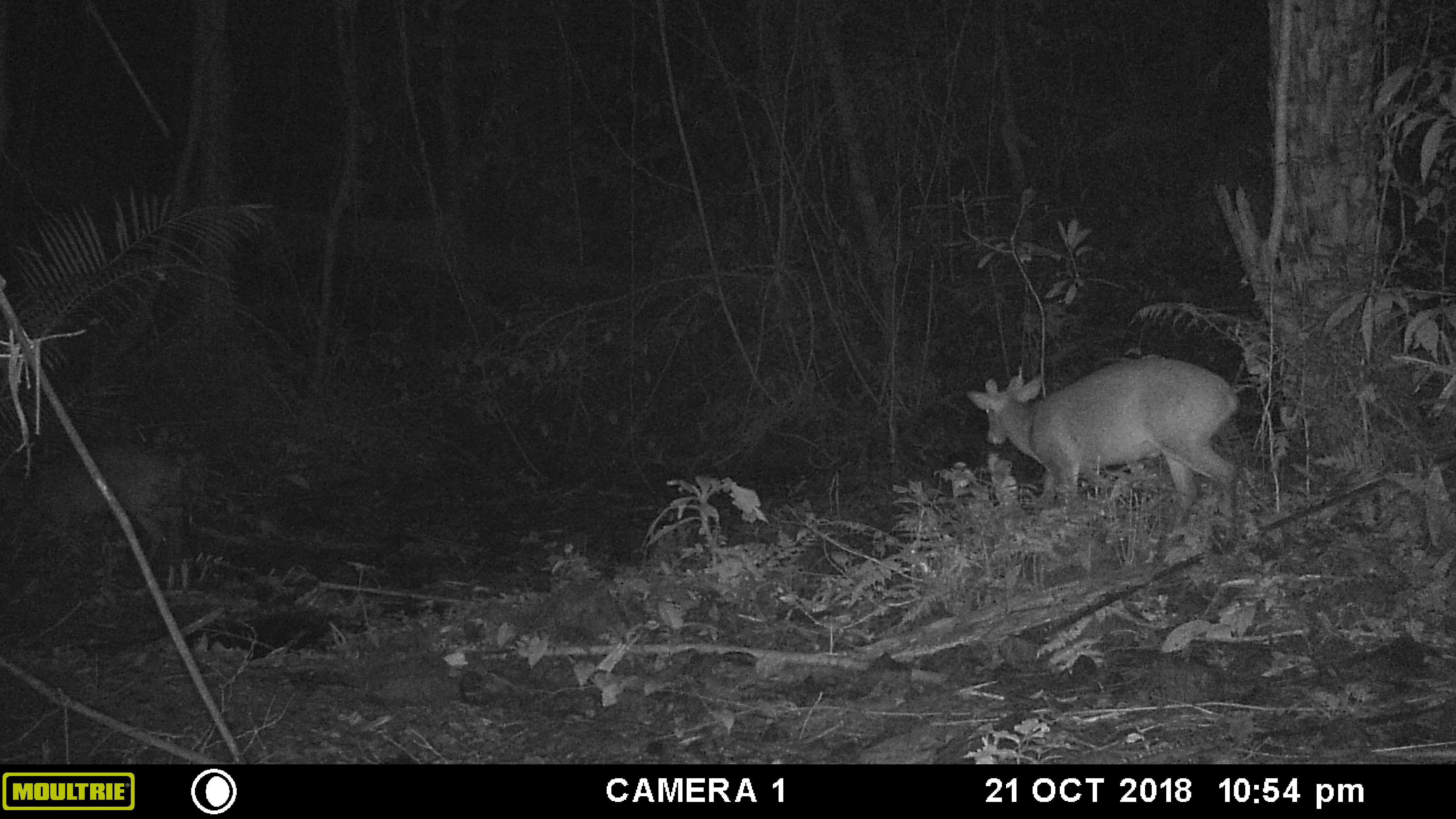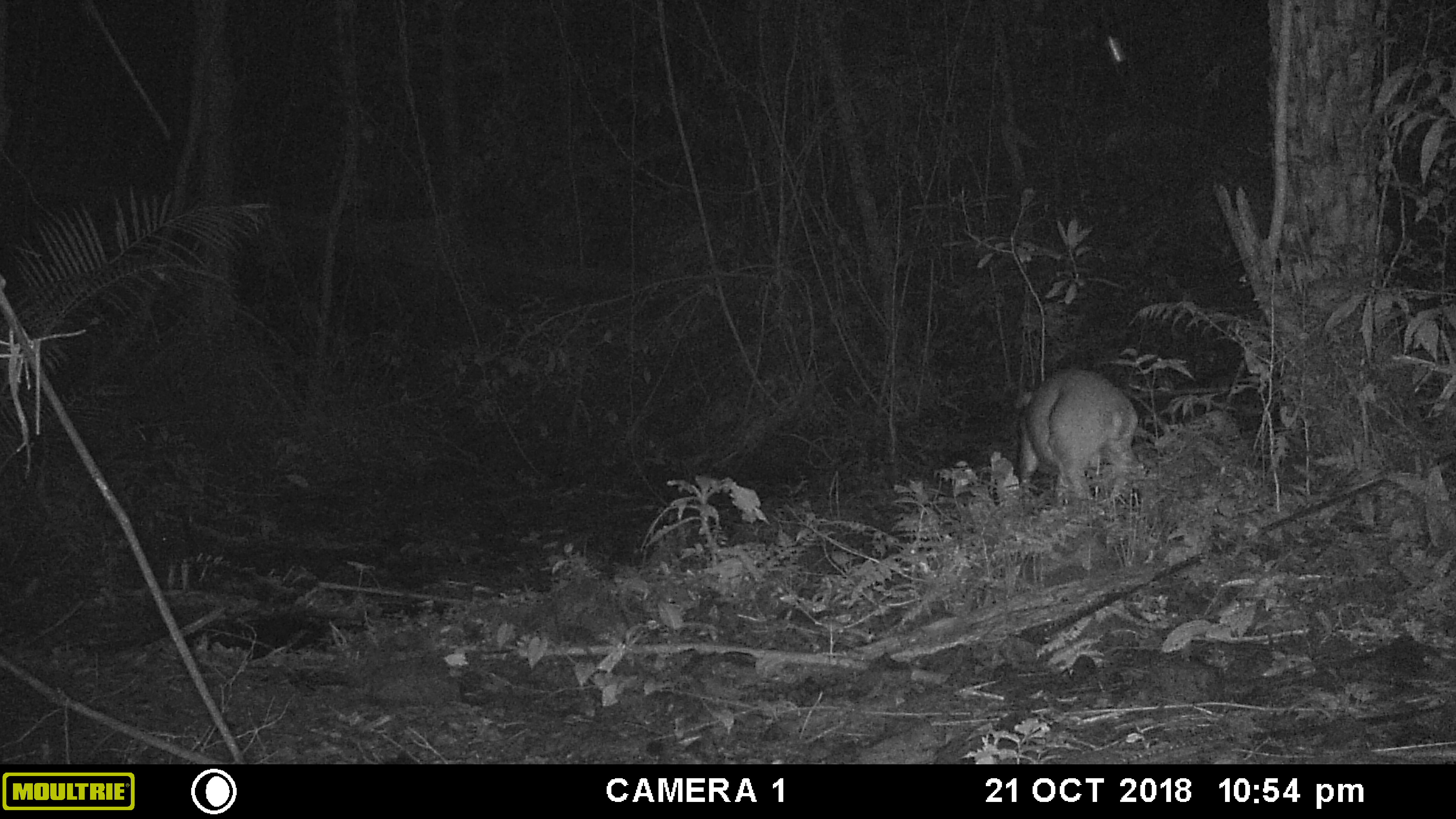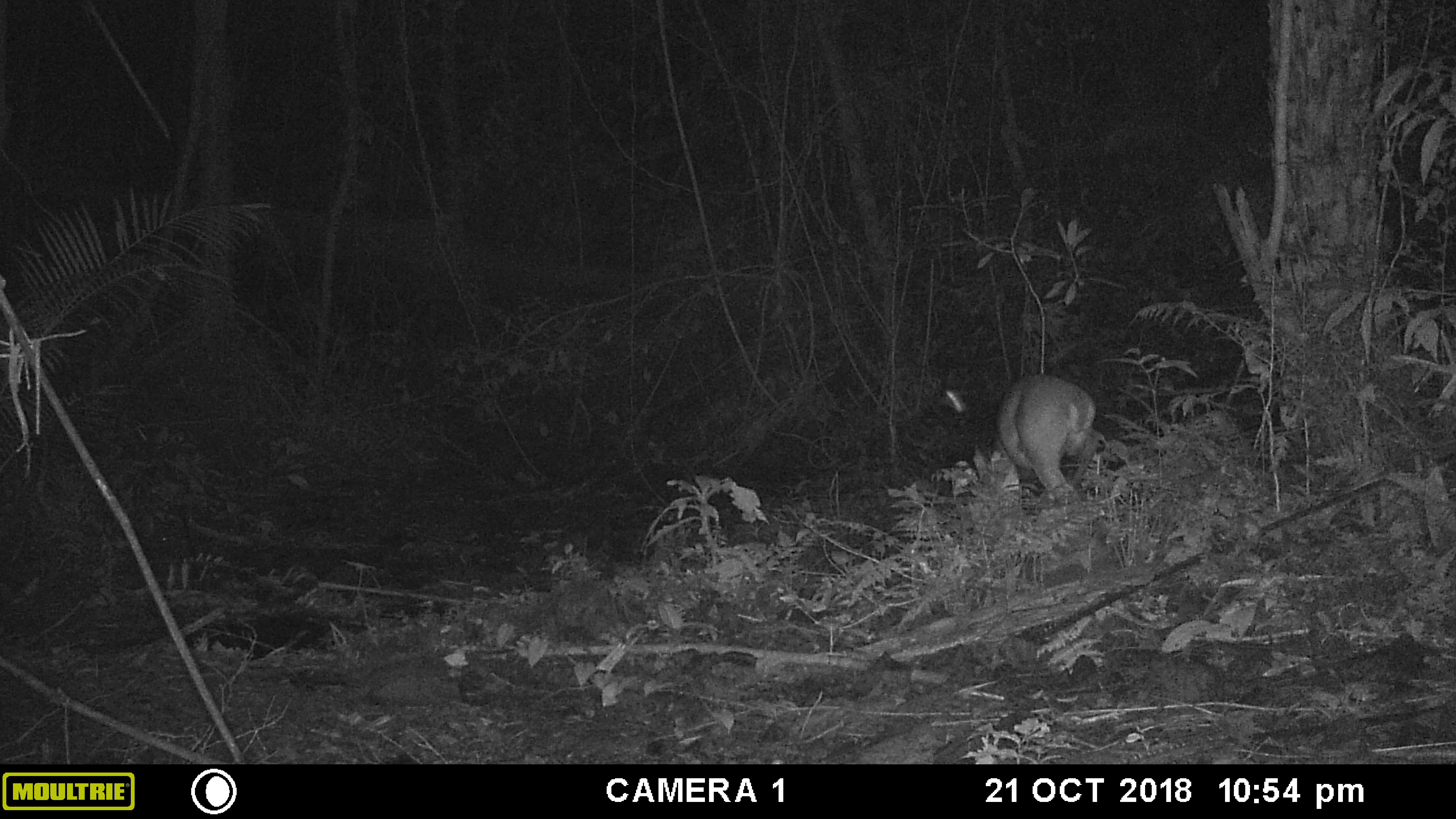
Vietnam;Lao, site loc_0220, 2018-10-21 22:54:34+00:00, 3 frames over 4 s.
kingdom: Animalia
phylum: Chordata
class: Mammalia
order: Artiodactyla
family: Cervidae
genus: Muntiacus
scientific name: Muntiacus vuquangensis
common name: large-antlered muntjac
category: large antlered muntjac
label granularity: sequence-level